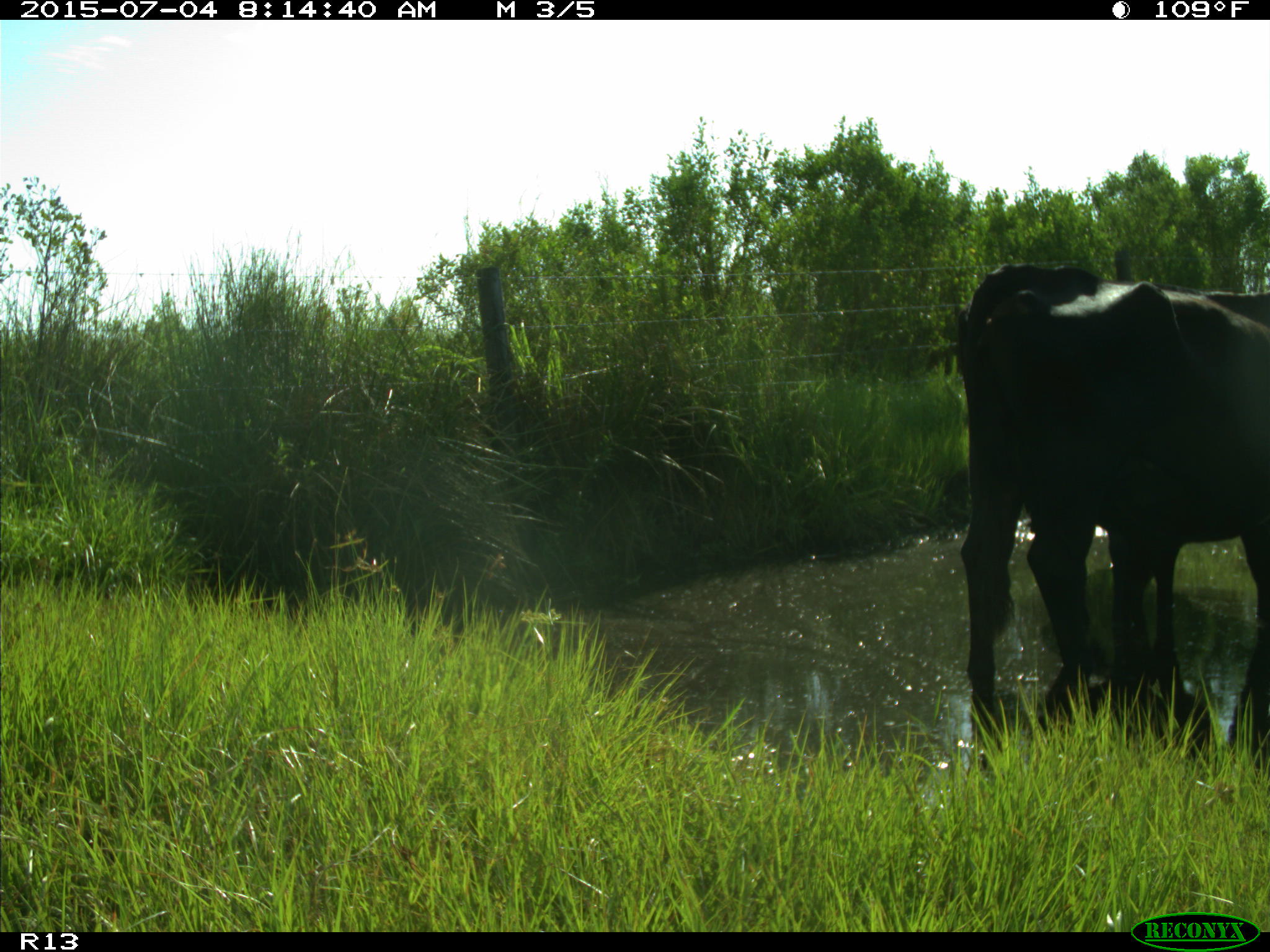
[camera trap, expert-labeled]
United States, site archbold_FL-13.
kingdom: Animalia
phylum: Chordata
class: Mammalia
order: Artiodactyla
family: Bovidae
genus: Bos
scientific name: Bos taurus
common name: domestic cow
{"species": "Bos taurus (domestic cow)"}